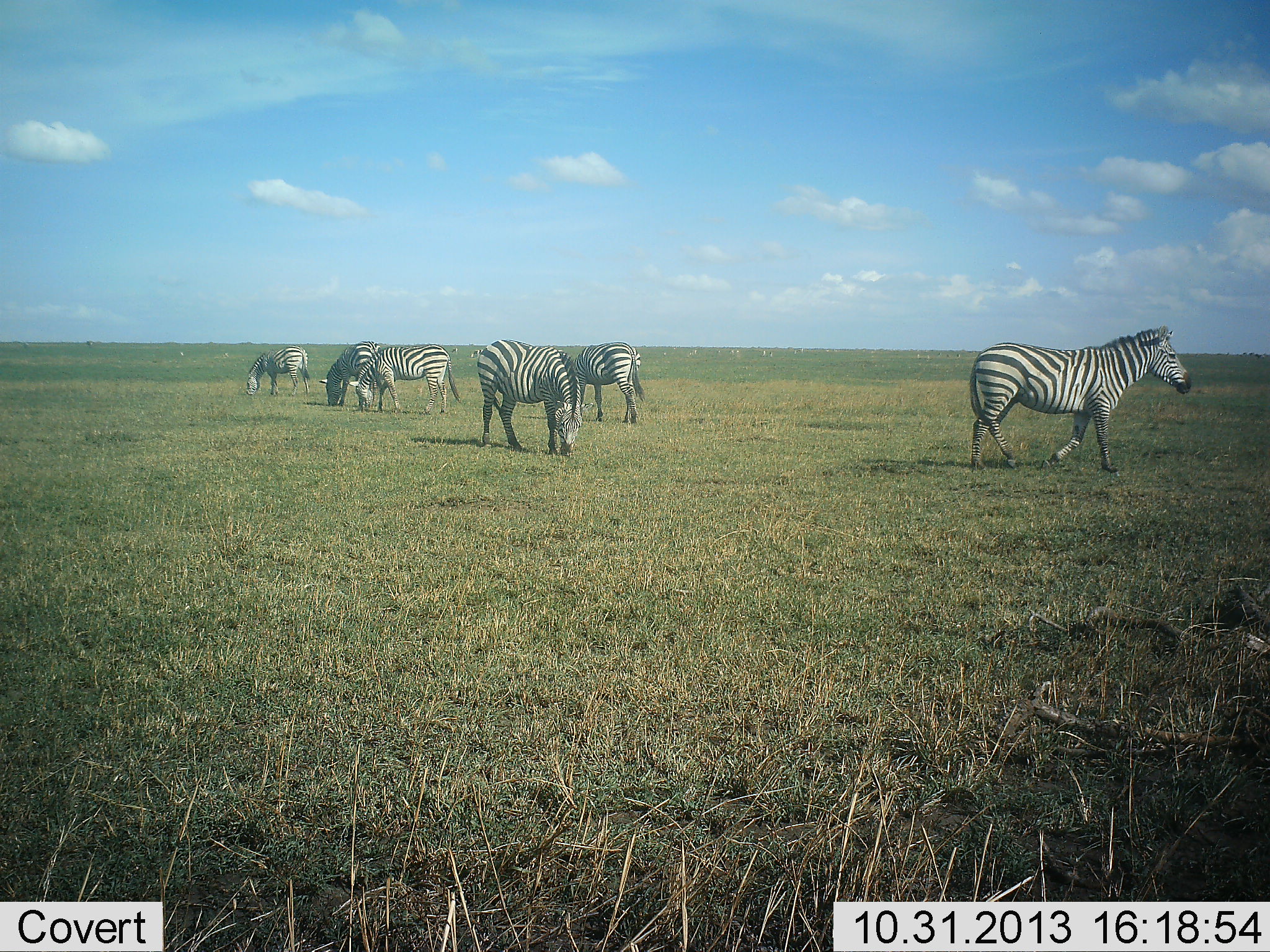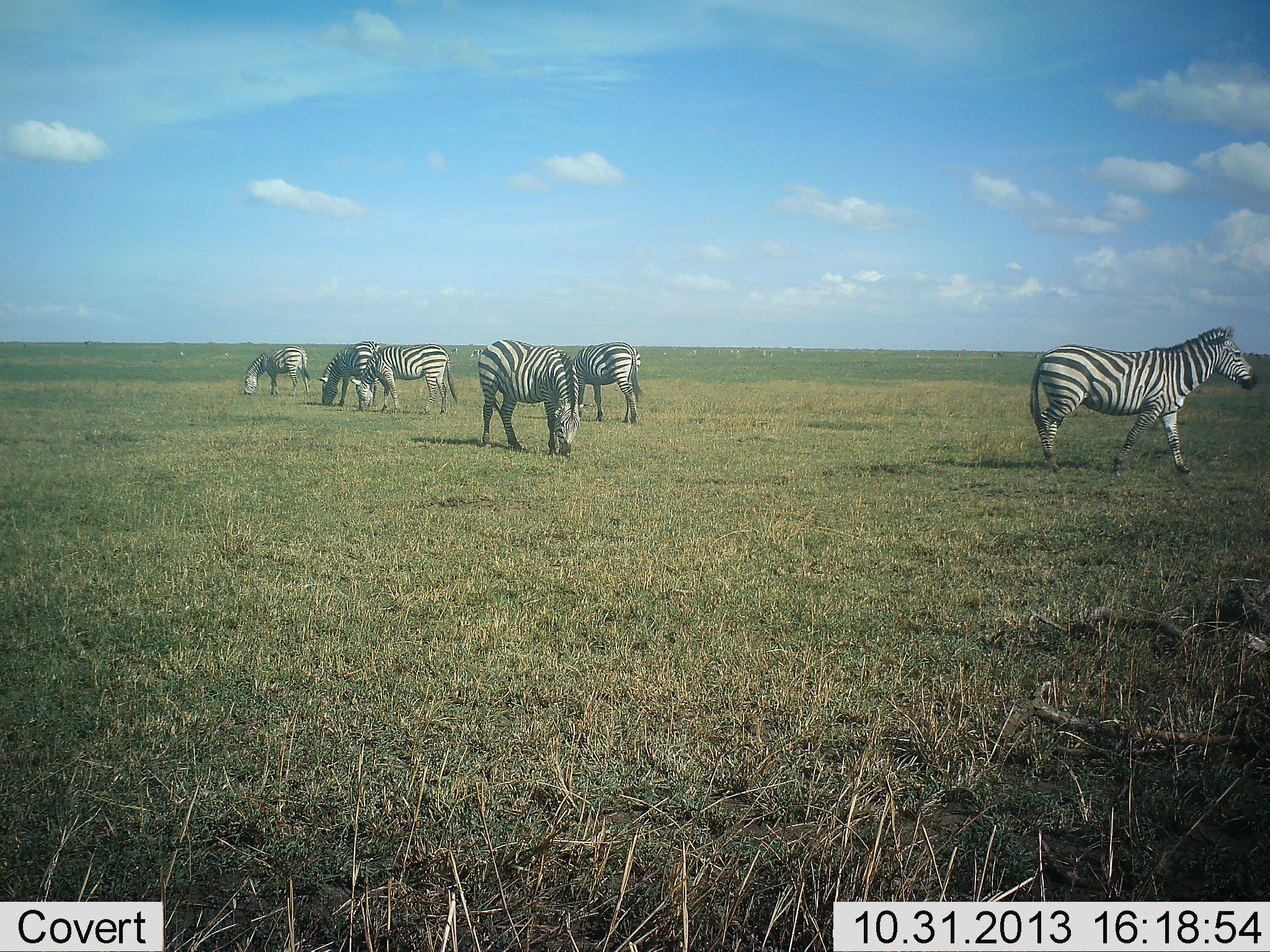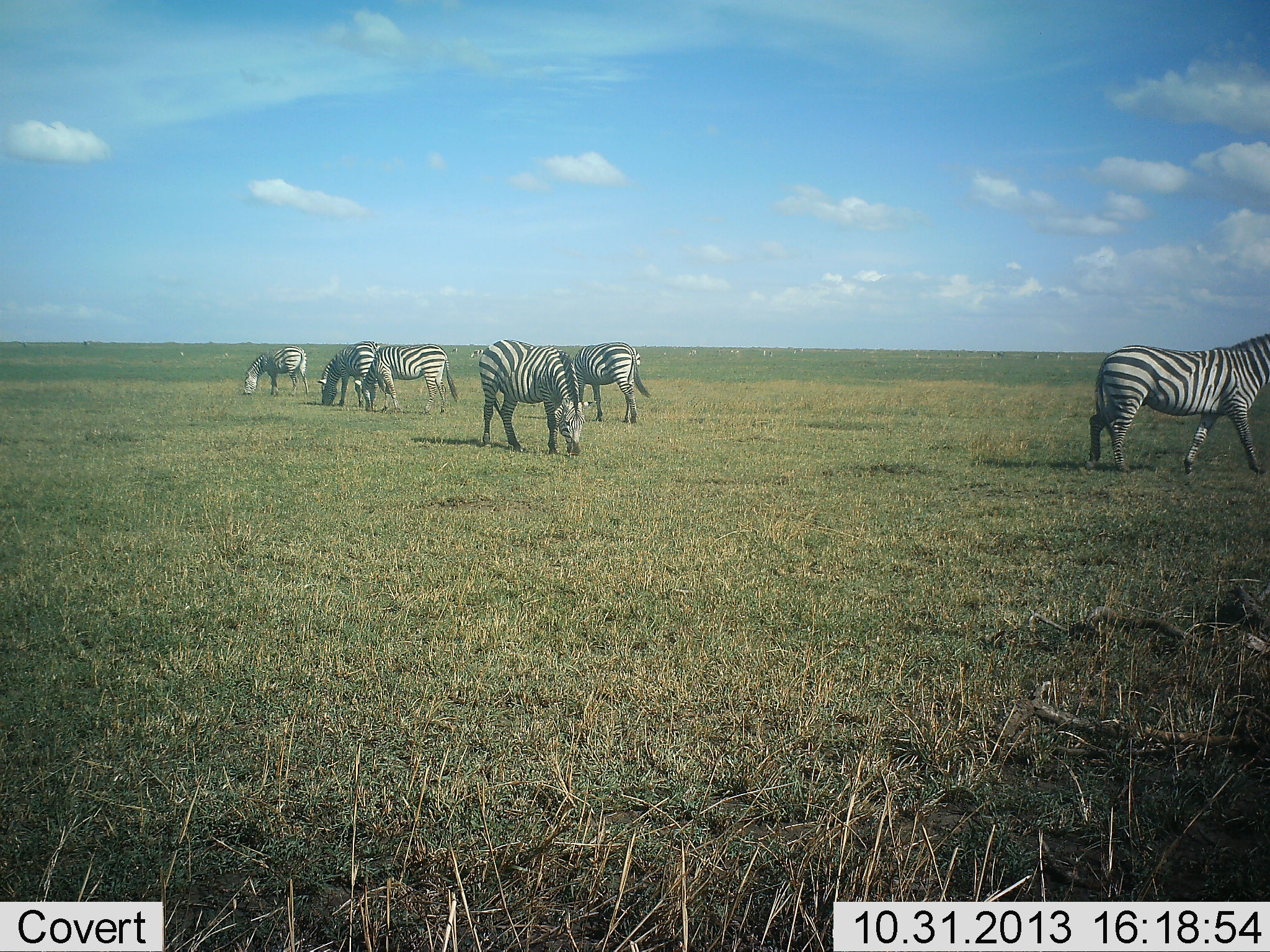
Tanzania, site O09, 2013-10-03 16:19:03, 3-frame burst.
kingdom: Animalia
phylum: Chordata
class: Mammalia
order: Perissodactyla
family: Equidae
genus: Equus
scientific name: Equus quagga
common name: plains zebra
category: zebra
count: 6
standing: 33%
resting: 0%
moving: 75%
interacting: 0%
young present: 0%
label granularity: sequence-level